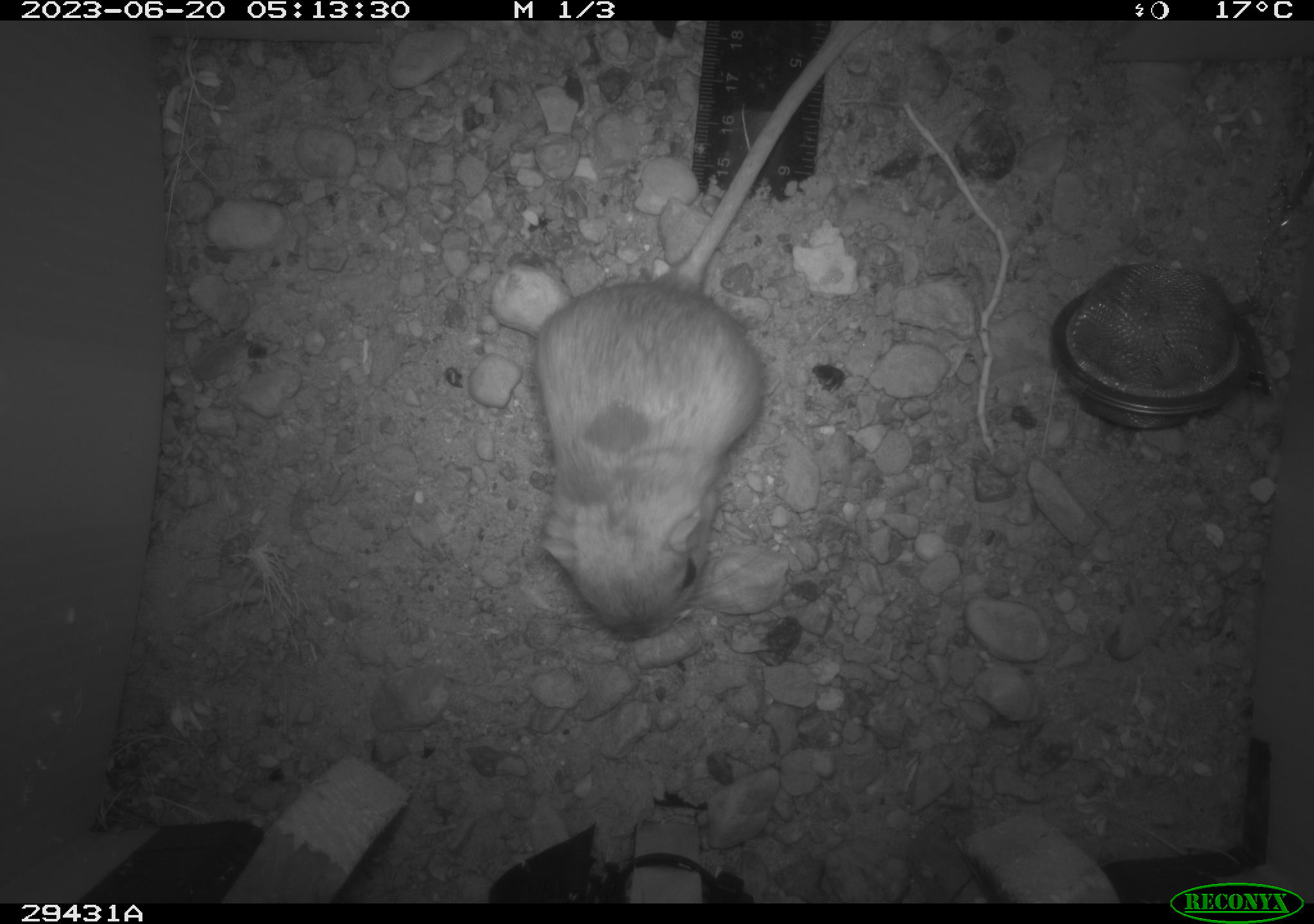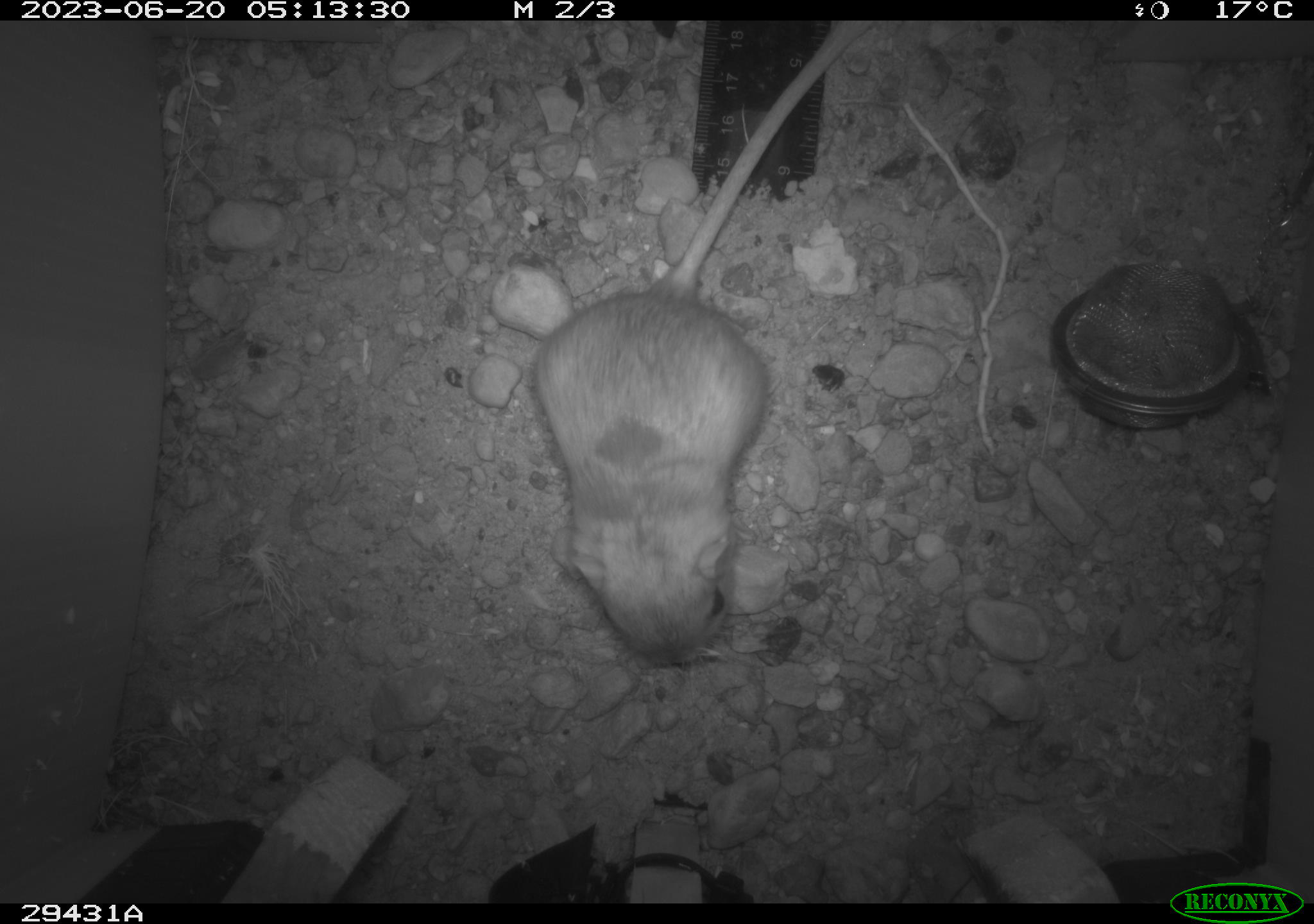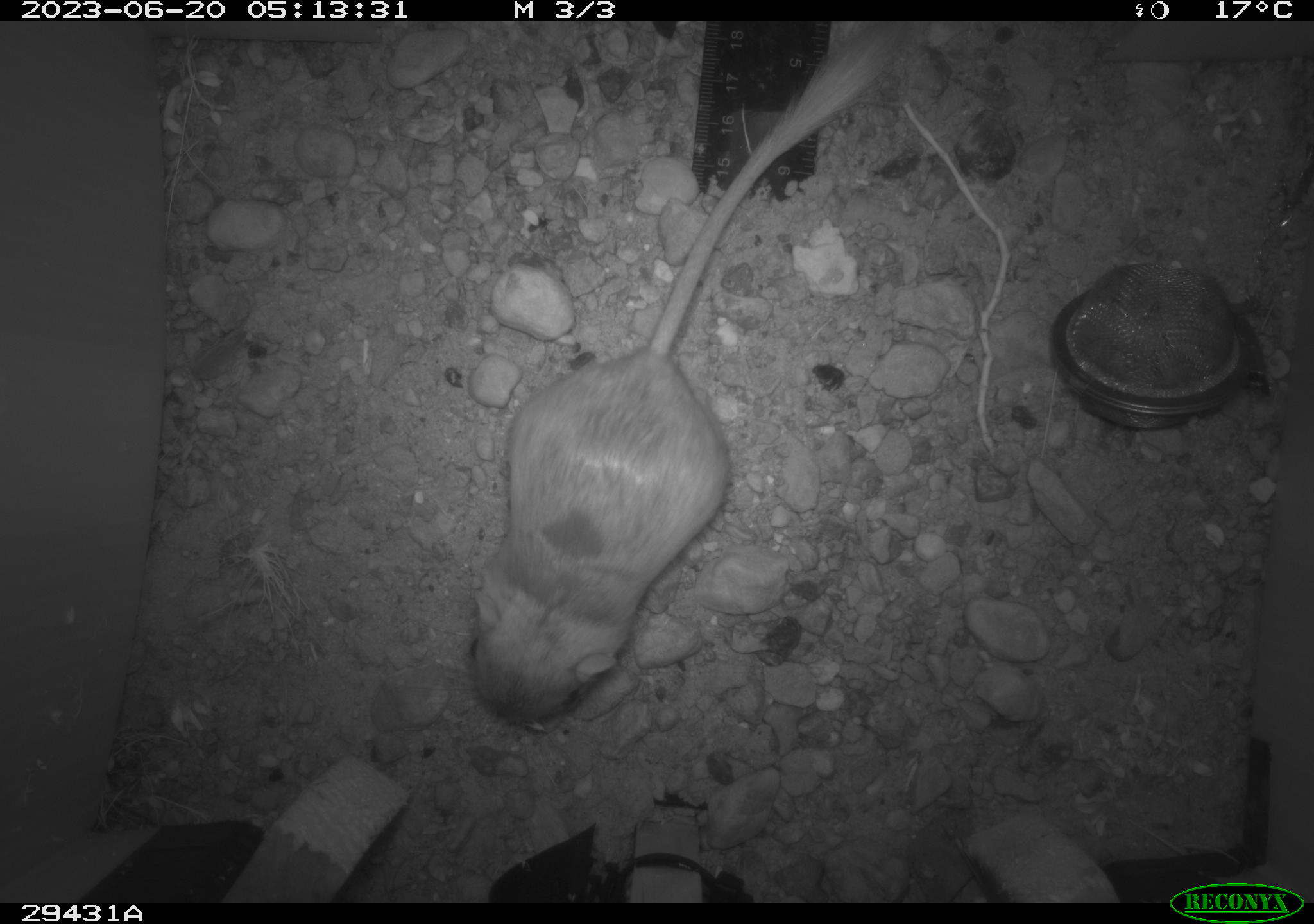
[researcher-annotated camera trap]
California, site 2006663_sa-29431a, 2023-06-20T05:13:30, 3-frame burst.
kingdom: Animalia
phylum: Chordata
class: Mammalia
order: Rodentia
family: Heteromyidae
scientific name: Heteromyidae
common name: kangaroo rats and pocket mice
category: heteromyidae family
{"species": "heteromyidae family (kangaroo rats and pocket mice) (Heteromyidae)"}